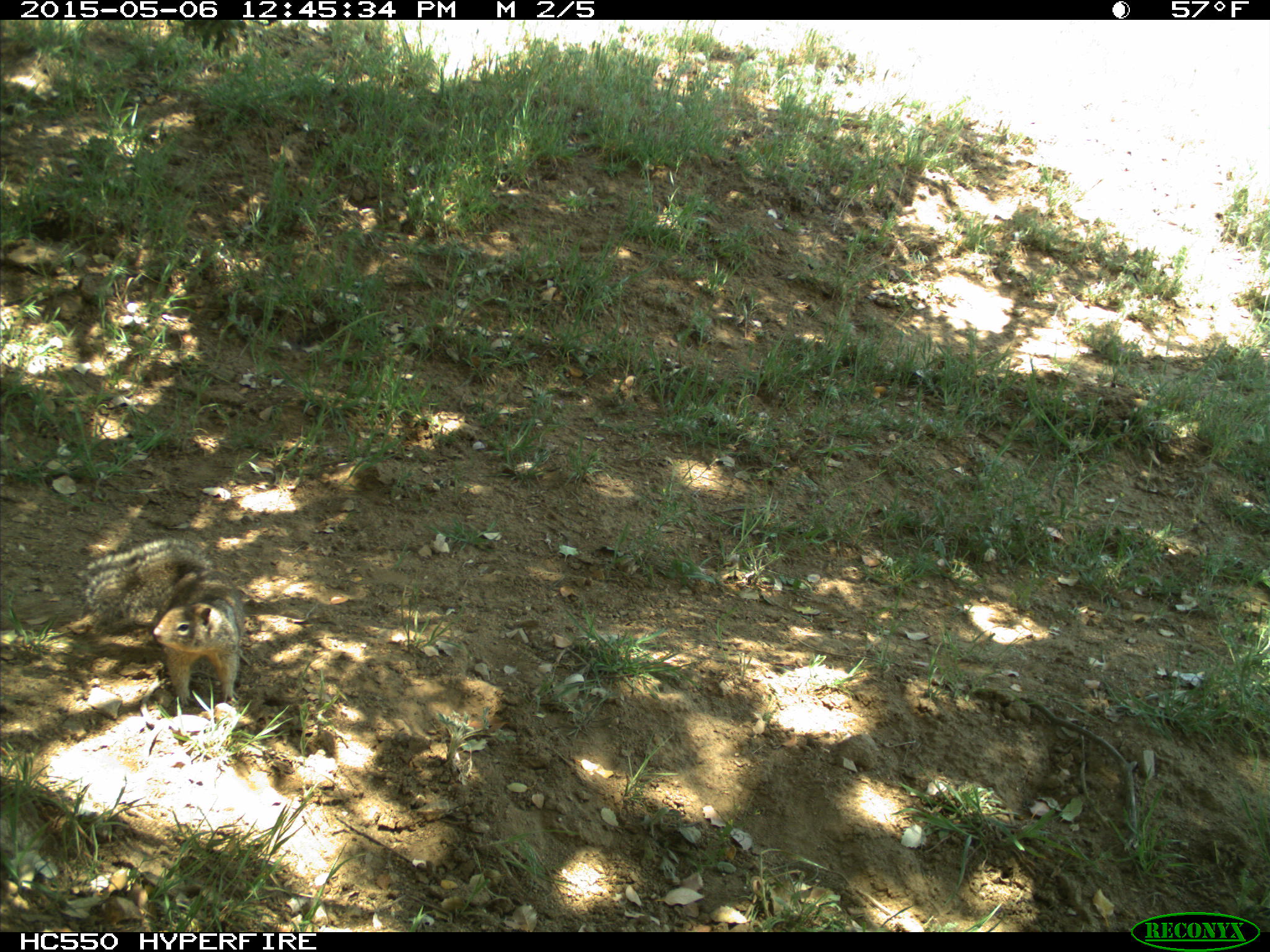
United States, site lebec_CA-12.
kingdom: Animalia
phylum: Chordata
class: Mammalia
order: Rodentia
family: Sciuridae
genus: Otospermophilus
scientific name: Otospermophilus beecheyi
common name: california ground squirrel